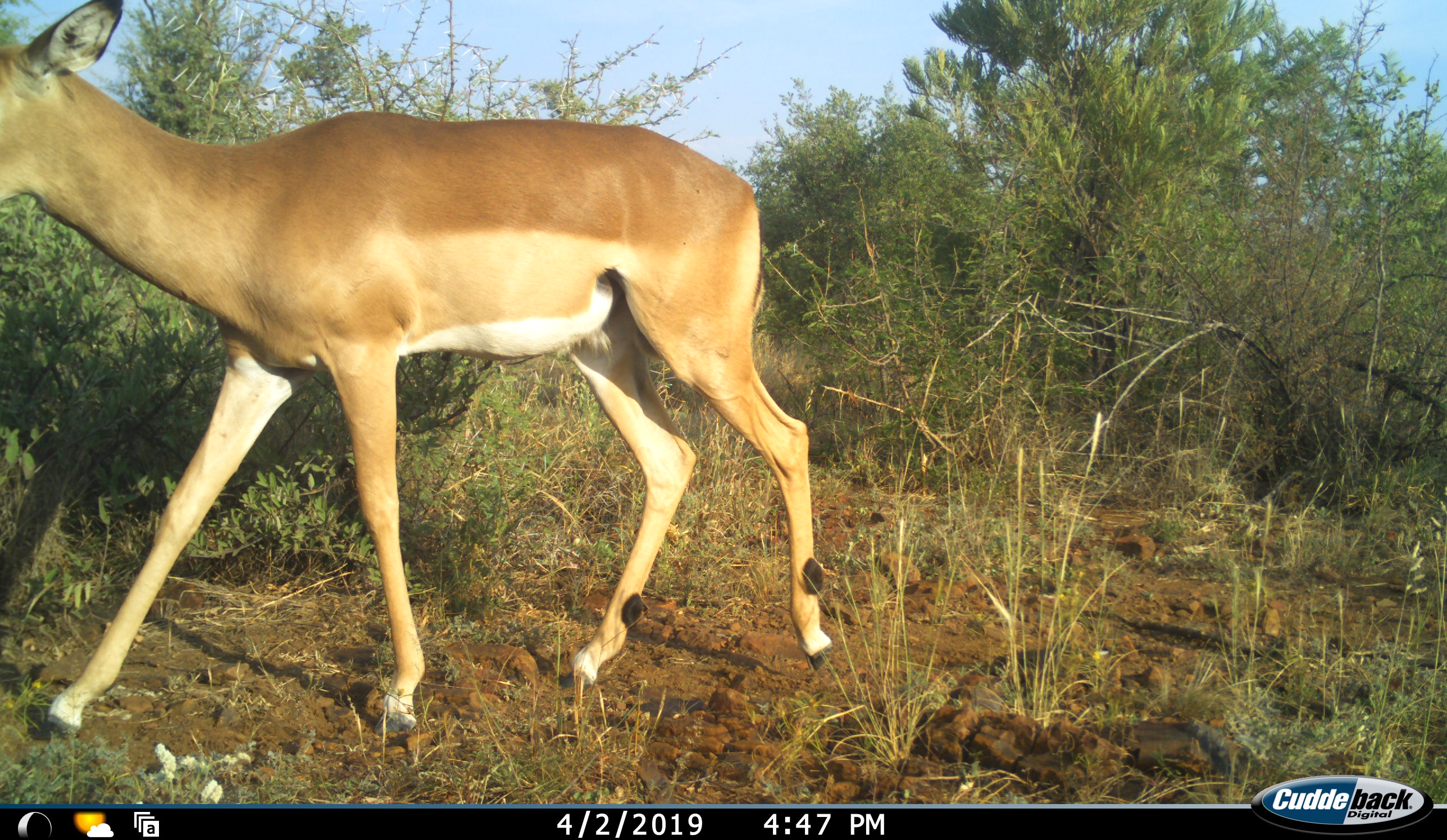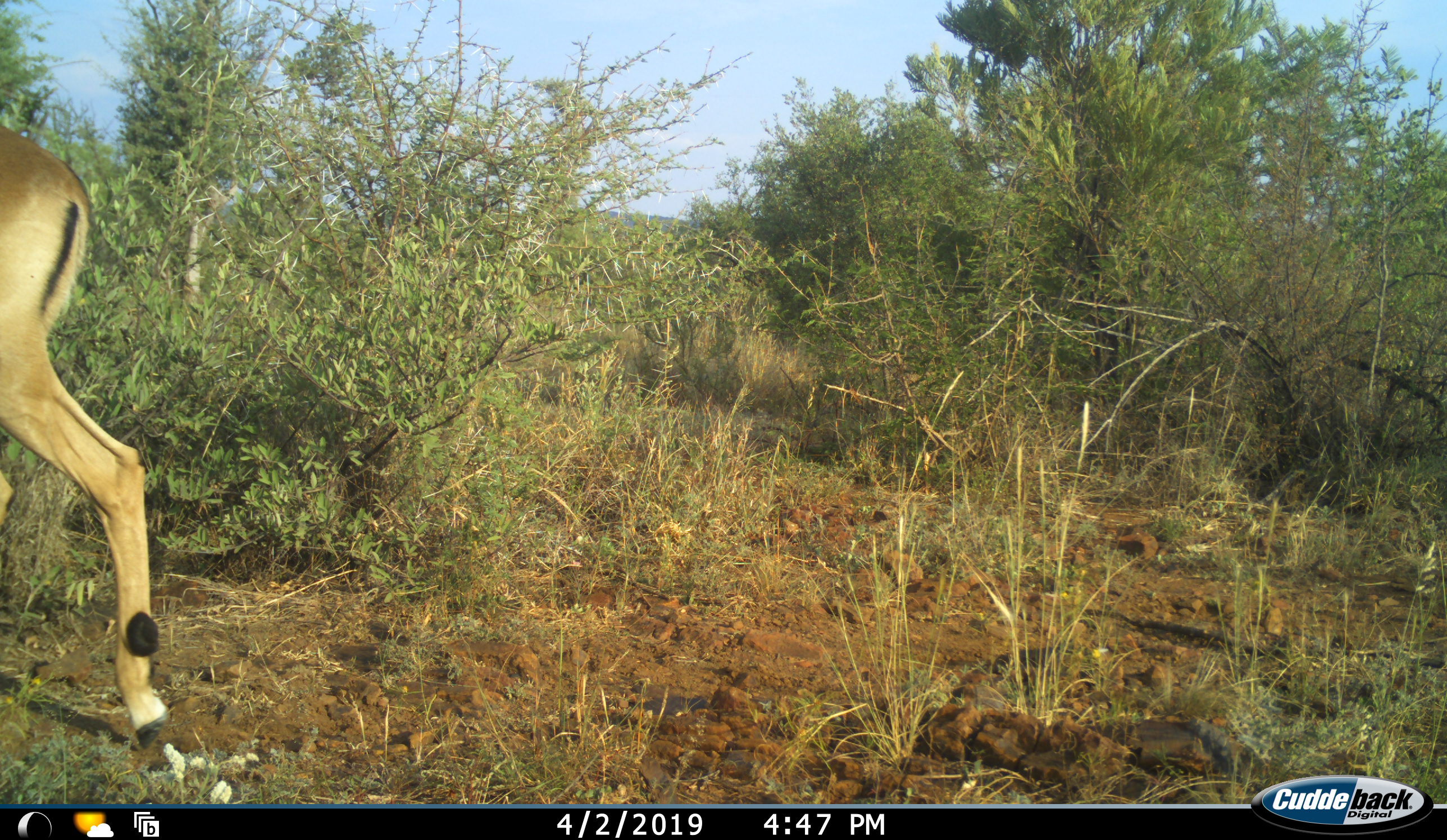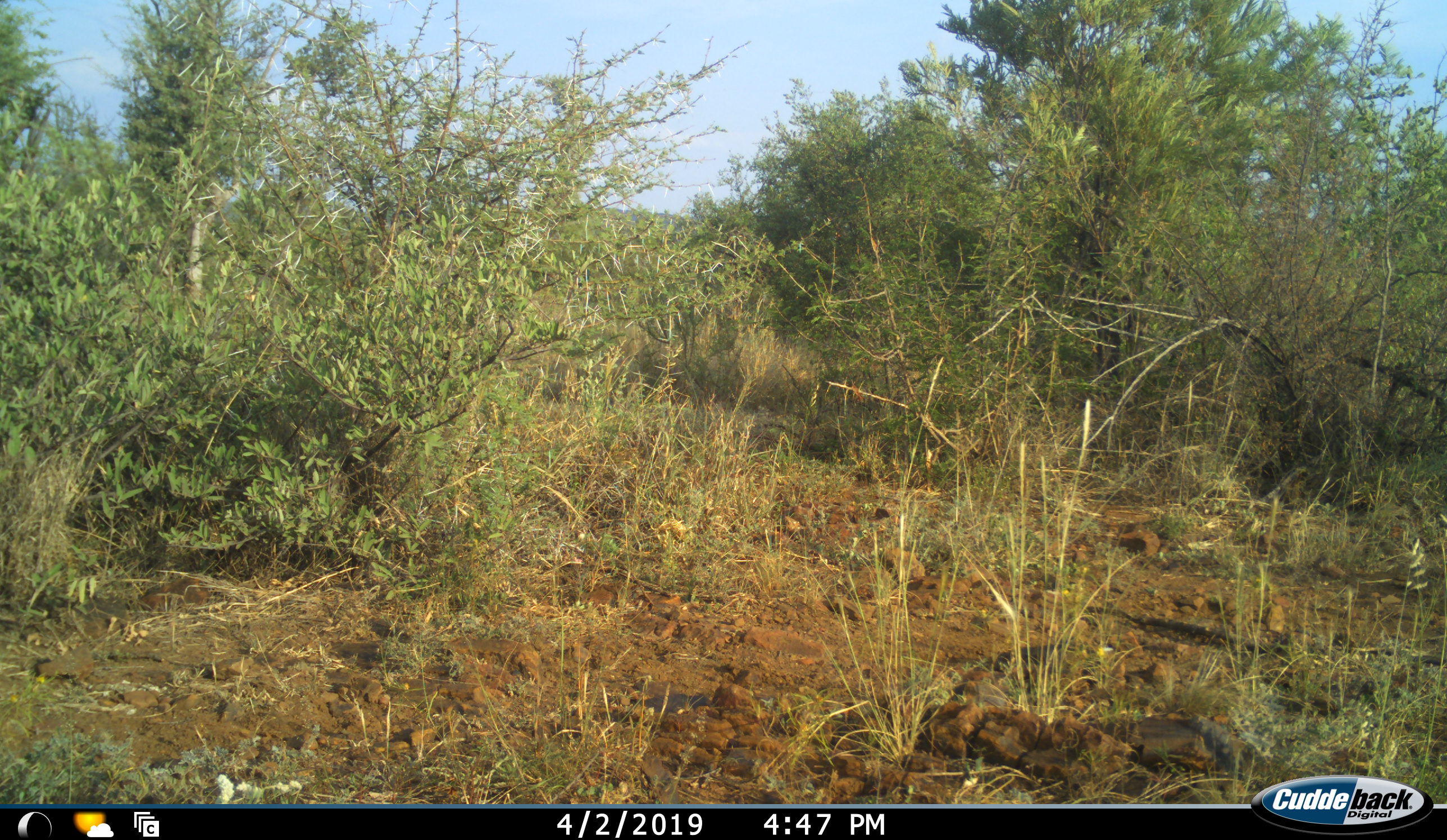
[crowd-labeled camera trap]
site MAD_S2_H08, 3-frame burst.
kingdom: Animalia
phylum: Chordata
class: Mammalia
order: Artiodactyla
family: Bovidae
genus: Aepyceros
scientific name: Aepyceros melampus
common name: impala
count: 1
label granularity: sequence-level